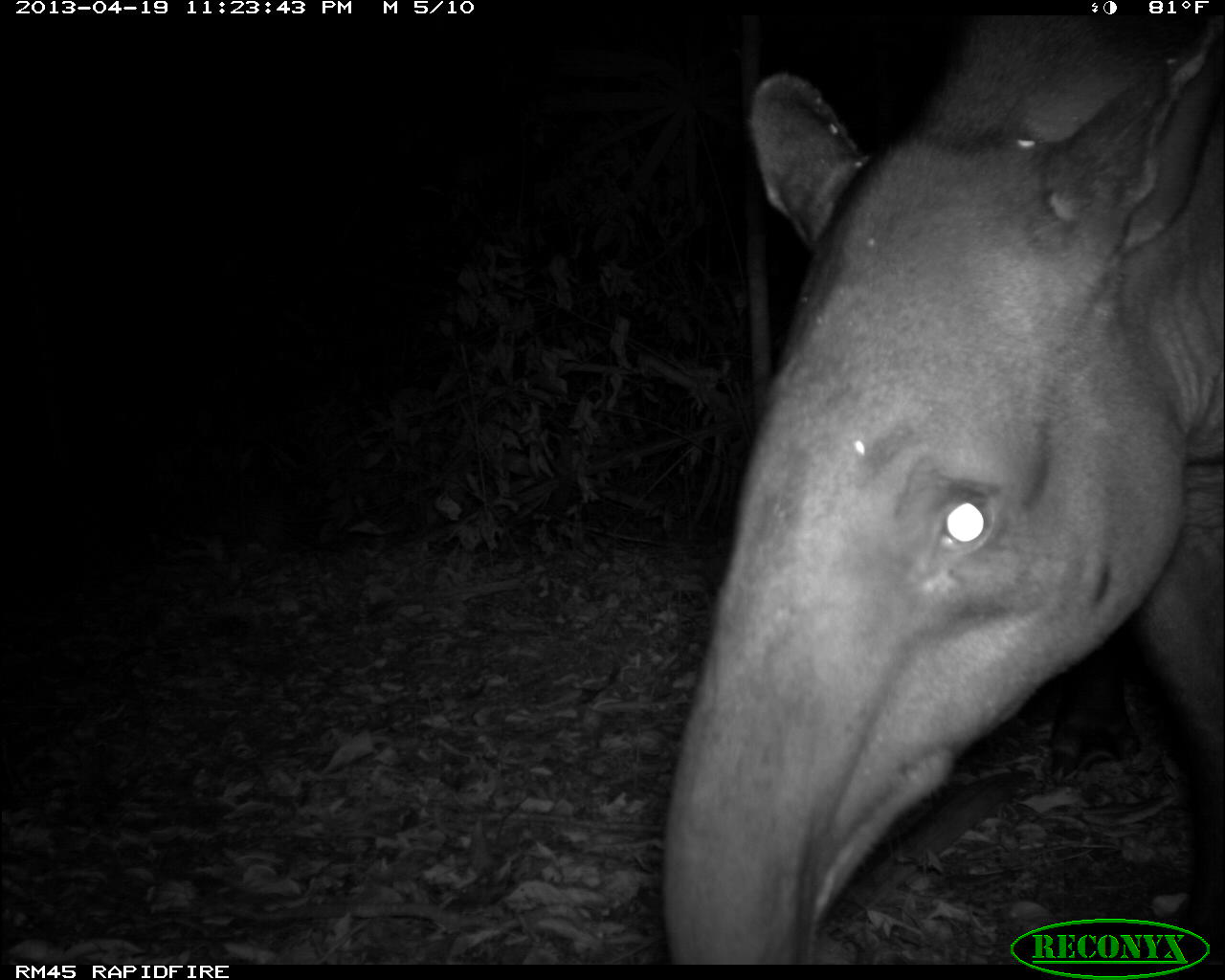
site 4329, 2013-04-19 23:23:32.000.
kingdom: Animalia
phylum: Chordata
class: Mammalia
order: Perissodactyla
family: Tapiridae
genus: Tapirus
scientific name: Tapirus bairdii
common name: baird's tapir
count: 1